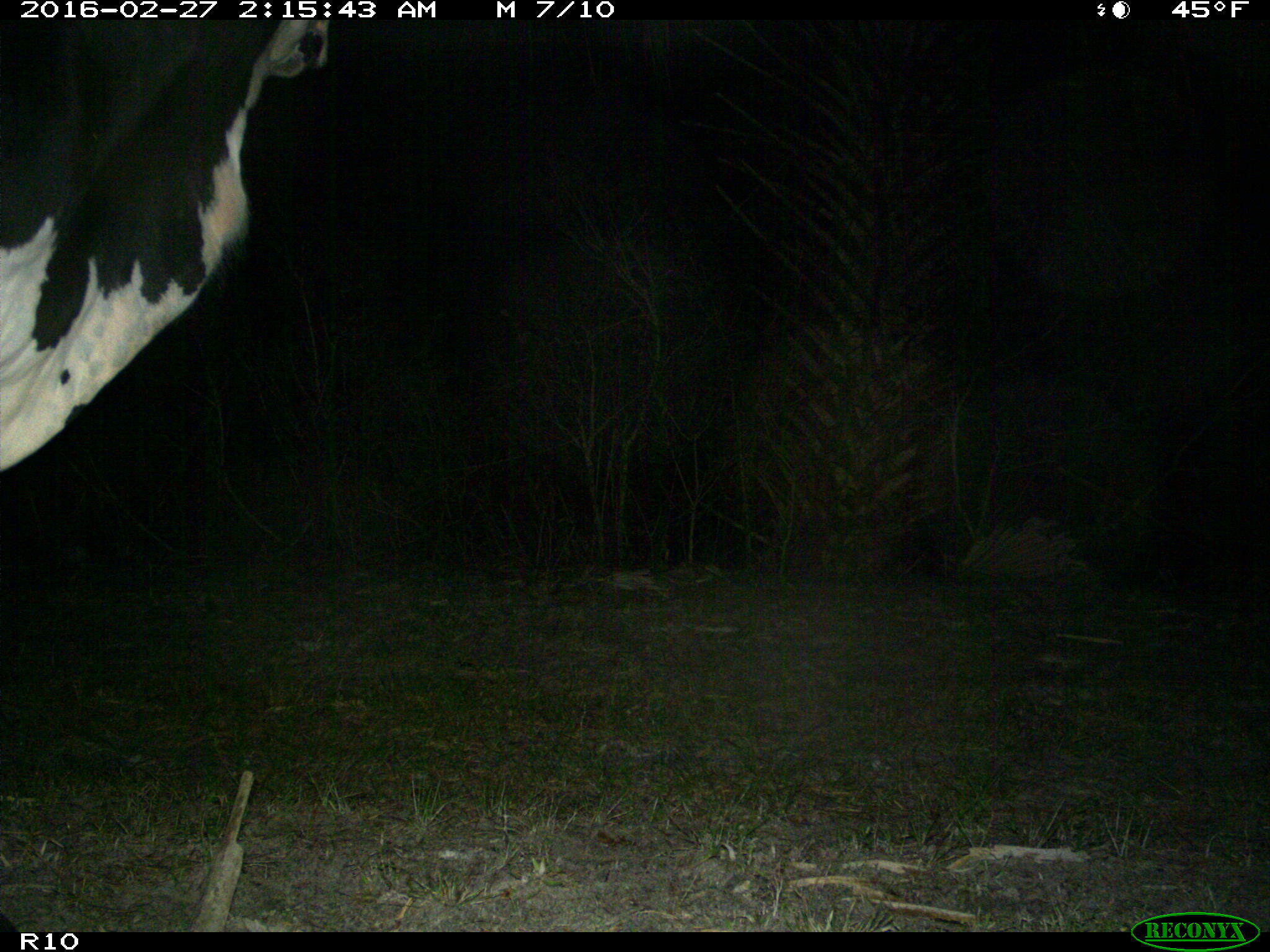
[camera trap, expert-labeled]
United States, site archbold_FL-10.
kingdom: Animalia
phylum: Chordata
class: Mammalia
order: Artiodactyla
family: Bovidae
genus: Bos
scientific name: Bos taurus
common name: domestic cow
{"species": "Bos taurus (domestic cow)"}